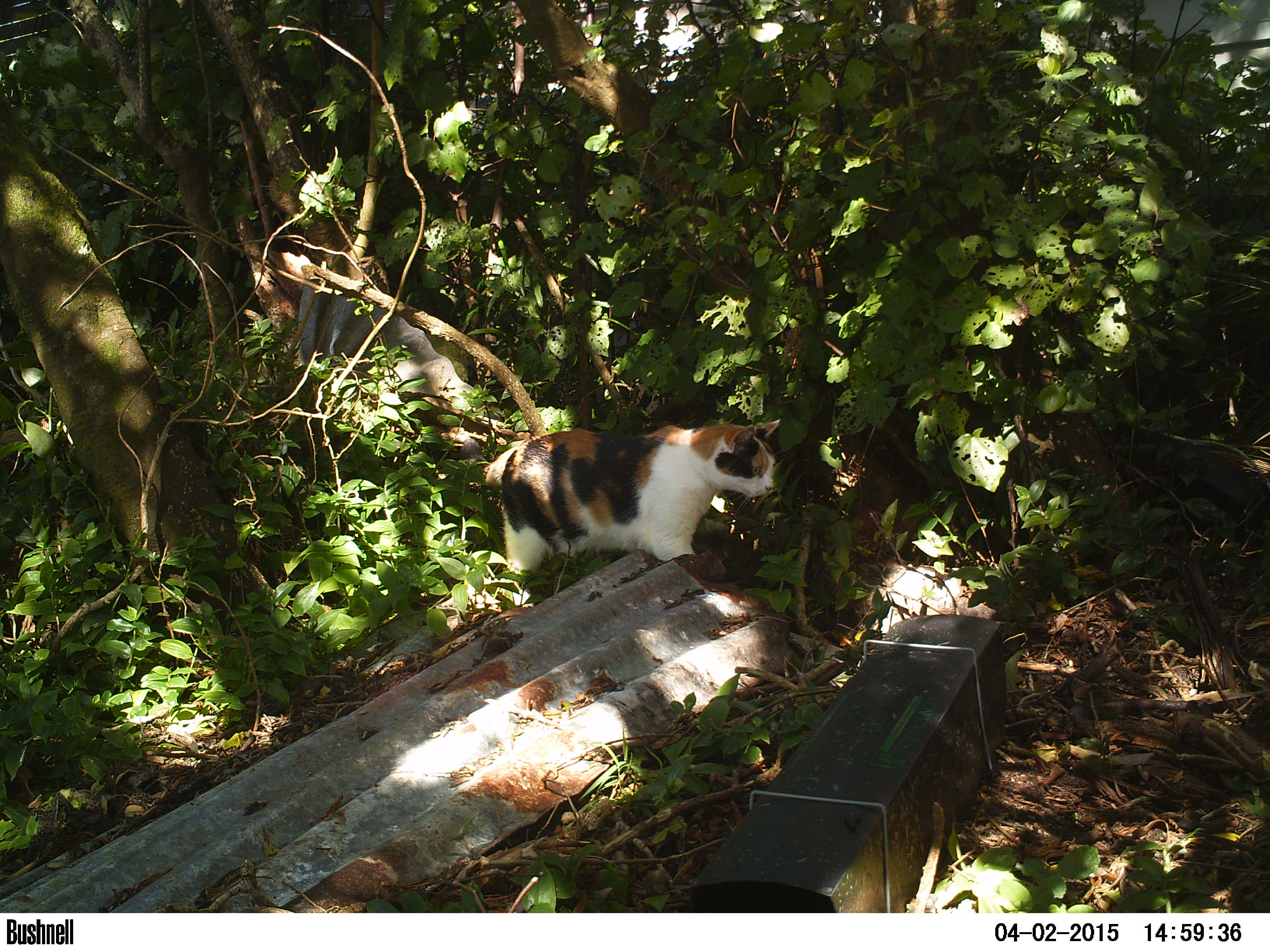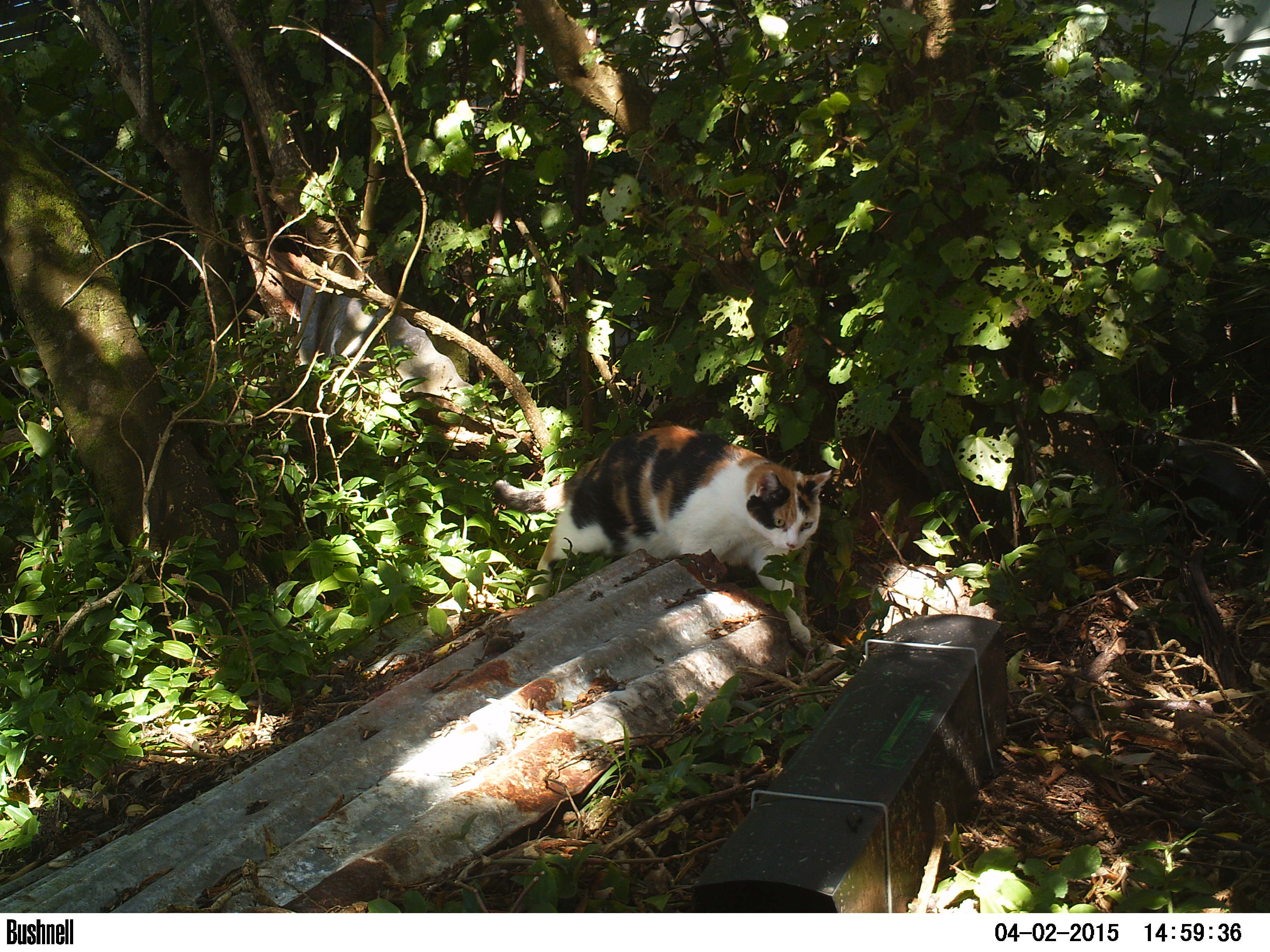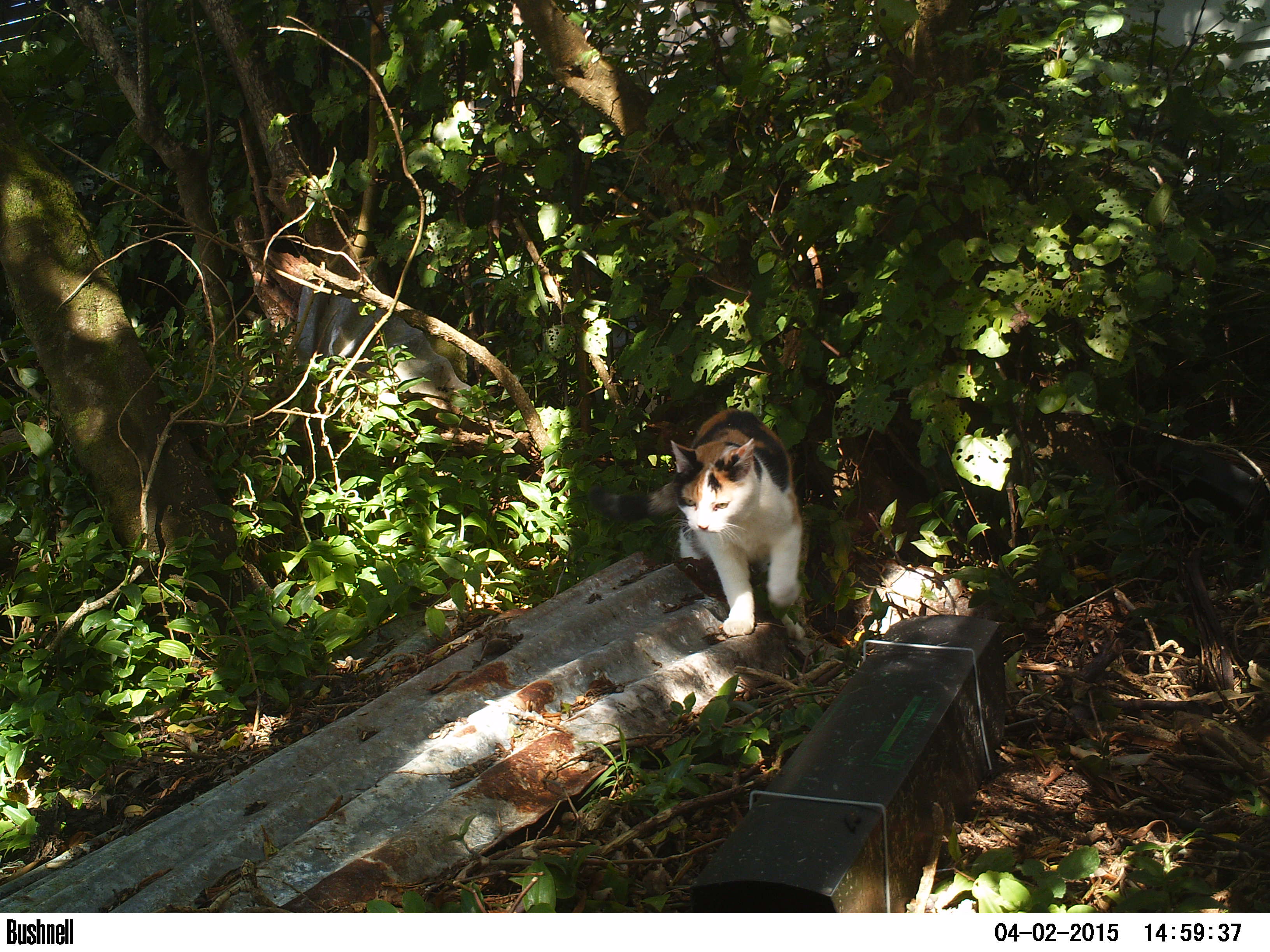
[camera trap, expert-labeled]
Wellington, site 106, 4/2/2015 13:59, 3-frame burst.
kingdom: Animalia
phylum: Chordata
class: Mammalia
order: Carnivora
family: Felidae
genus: Felis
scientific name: Felis catus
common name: cat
Cat (Felis catus).